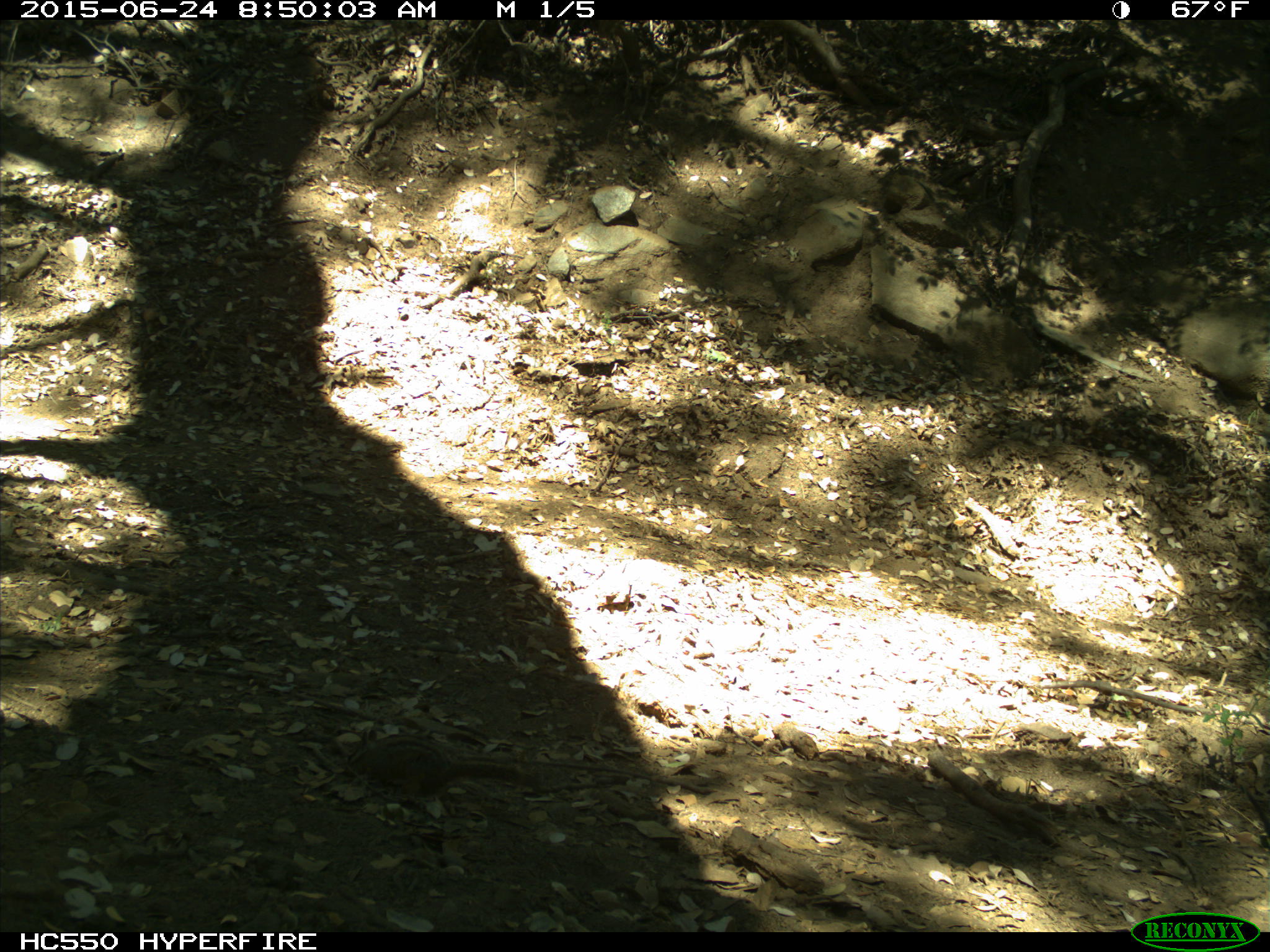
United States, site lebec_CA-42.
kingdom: Animalia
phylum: Chordata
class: Mammalia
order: Rodentia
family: Sciuridae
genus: Tamias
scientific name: Tamias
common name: chipmunk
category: unidentified chipmunk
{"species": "unidentified chipmunk (chipmunk) (Tamias)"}